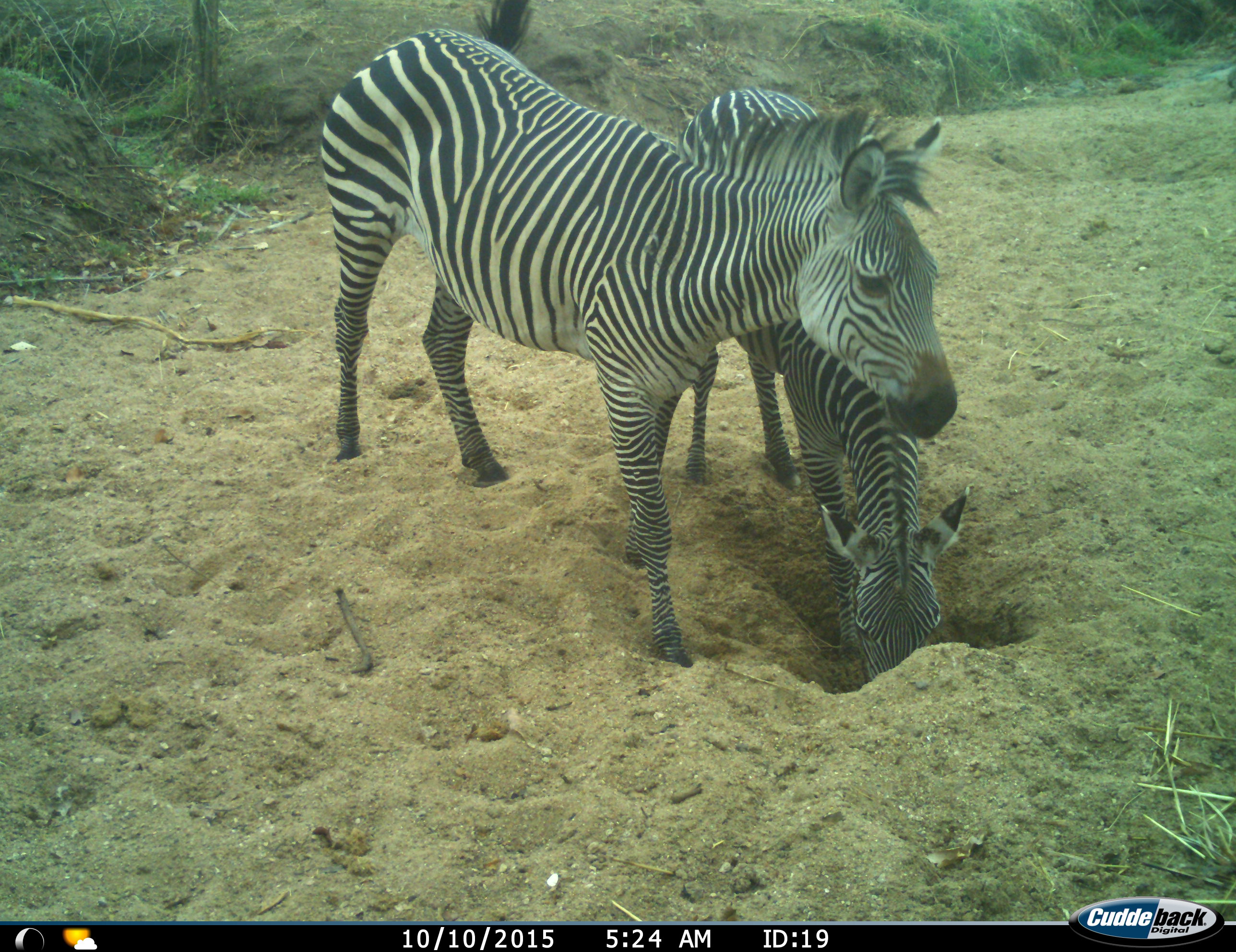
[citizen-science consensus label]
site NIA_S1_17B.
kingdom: Animalia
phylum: Chordata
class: Mammalia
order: Perissodactyla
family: Equidae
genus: Equus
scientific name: Equus quagga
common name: plains zebra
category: zebraplains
Zebraplains (plains zebra) (Equus quagga), count 2. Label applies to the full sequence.